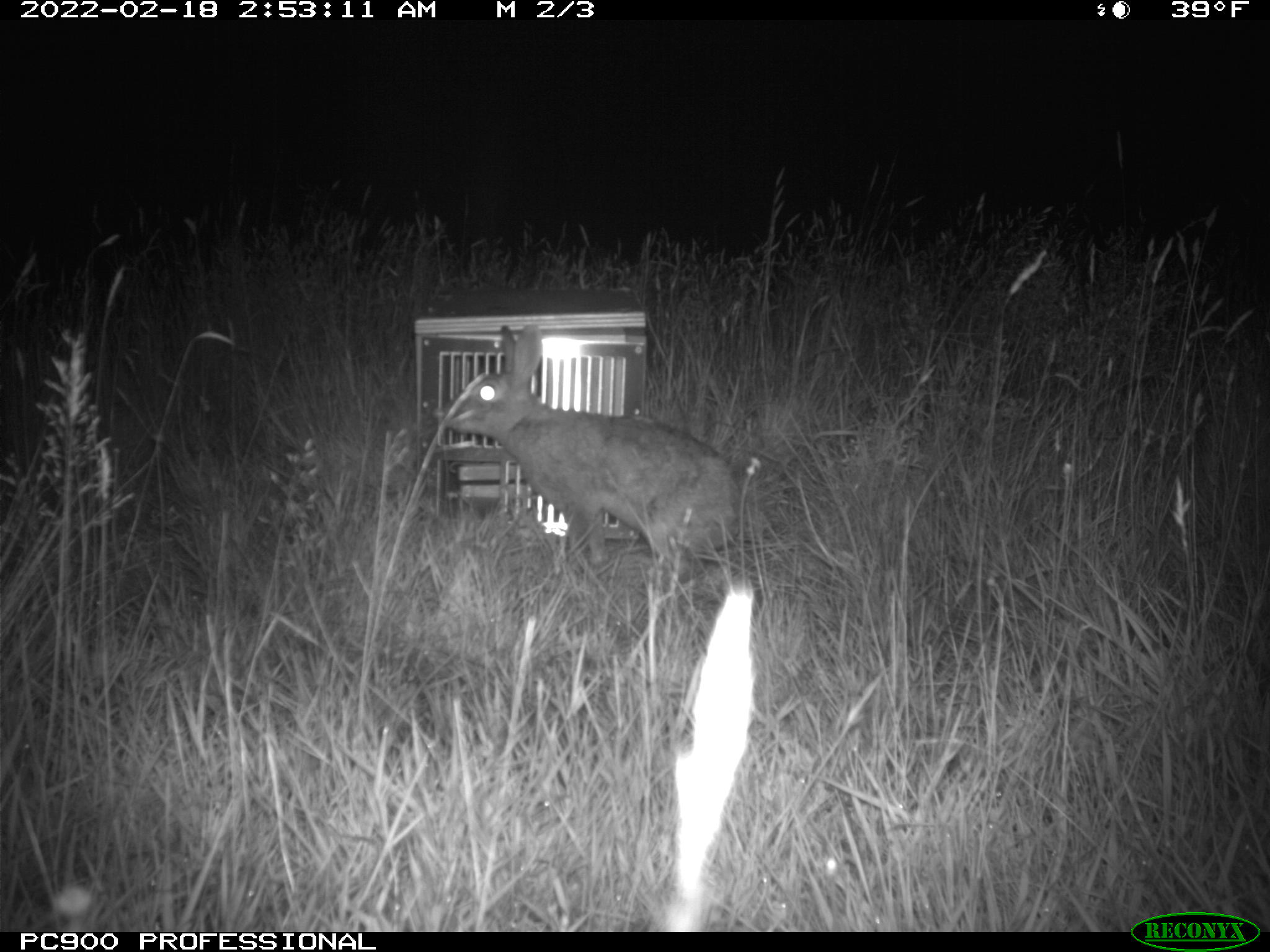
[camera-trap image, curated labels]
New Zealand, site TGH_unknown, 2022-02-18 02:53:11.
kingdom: Animalia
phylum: Chordata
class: Mammalia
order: Lagomorpha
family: Leporidae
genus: Oryctolagus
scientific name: Oryctolagus cuniculus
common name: european rabbit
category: rabbit